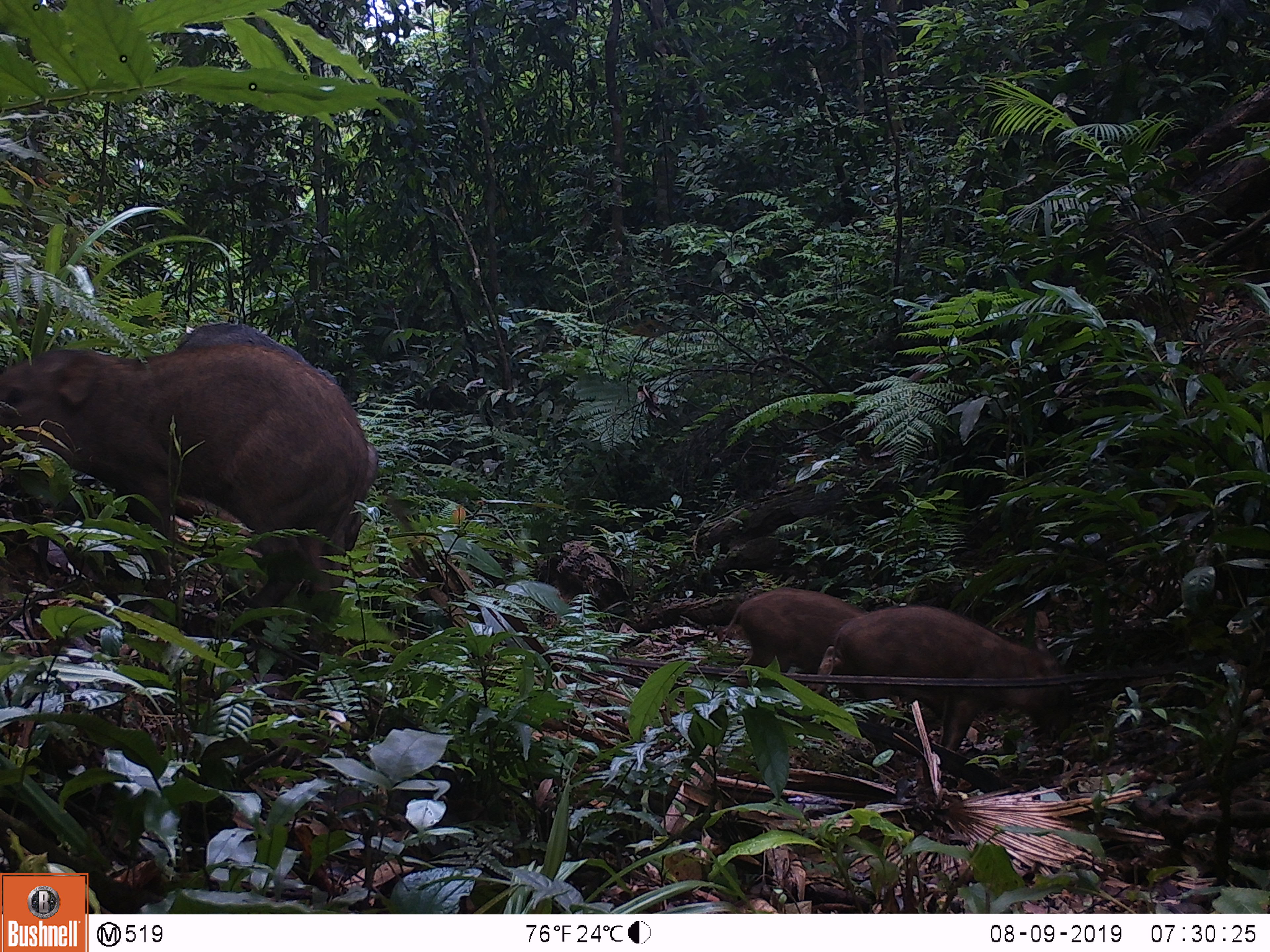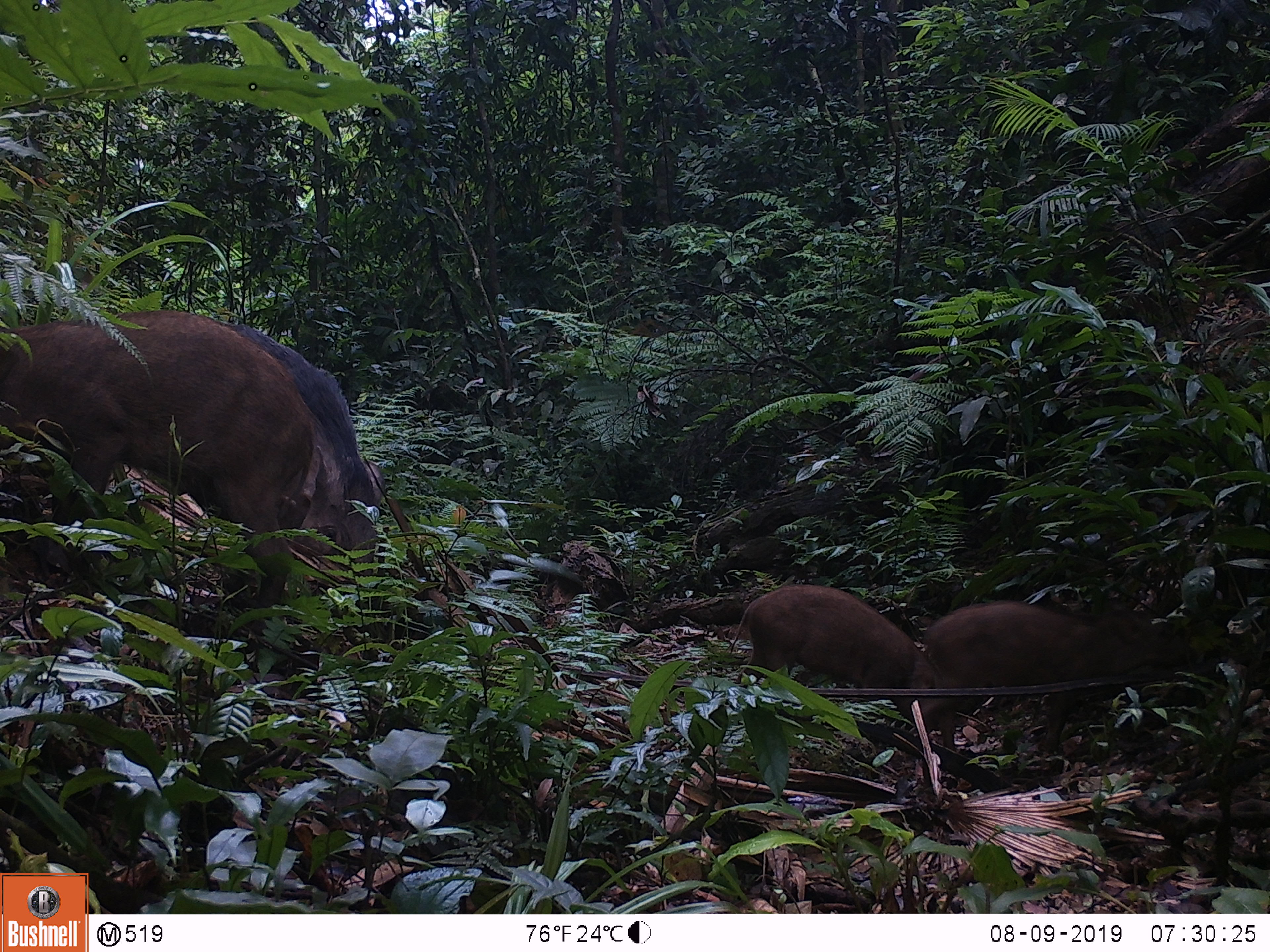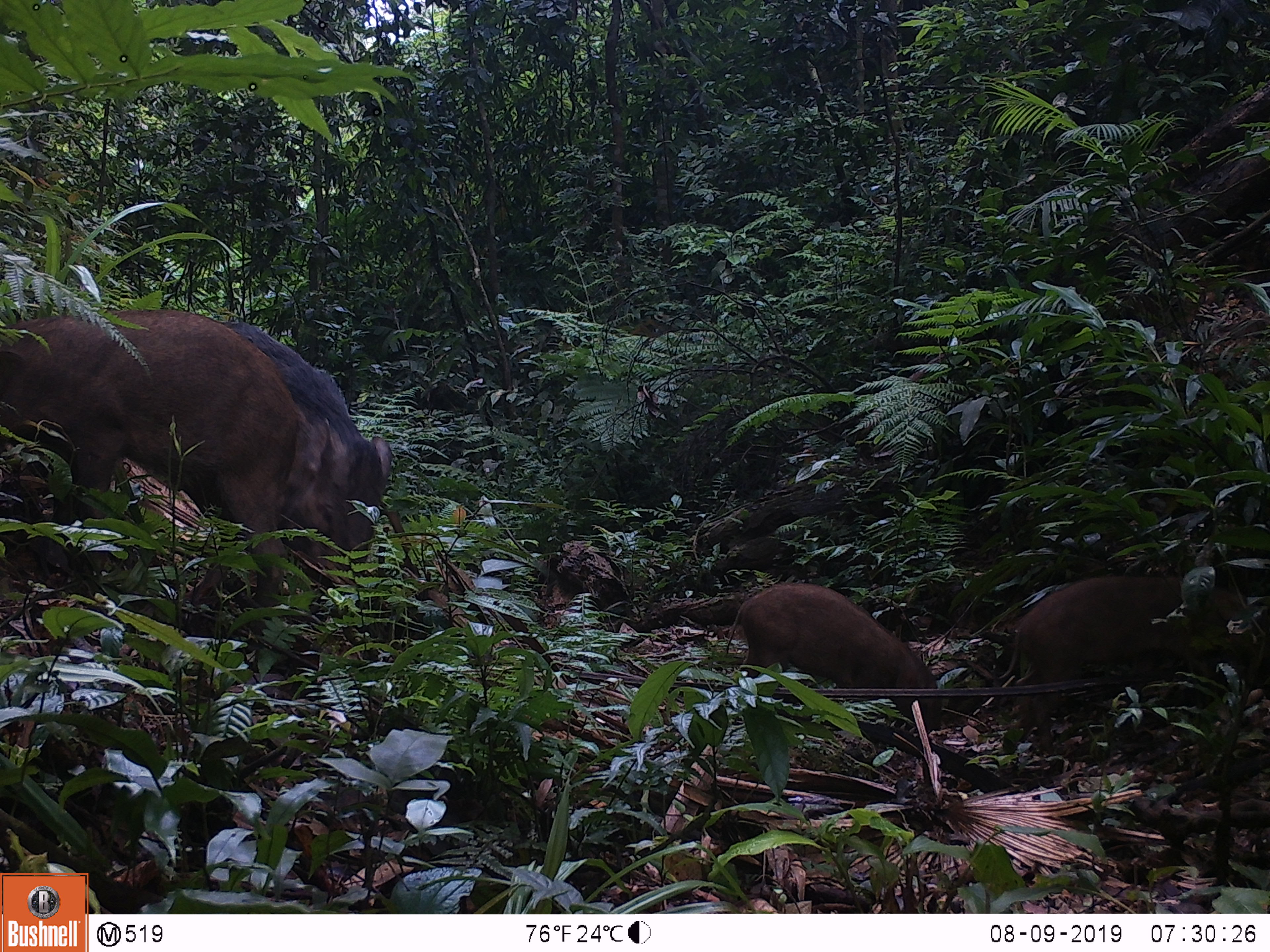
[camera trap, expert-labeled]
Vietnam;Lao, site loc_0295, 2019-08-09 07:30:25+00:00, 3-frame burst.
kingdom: Animalia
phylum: Chordata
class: Mammalia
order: Artiodactyla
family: Suidae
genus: Sus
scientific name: Sus scrofa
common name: eurasian wild pig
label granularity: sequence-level